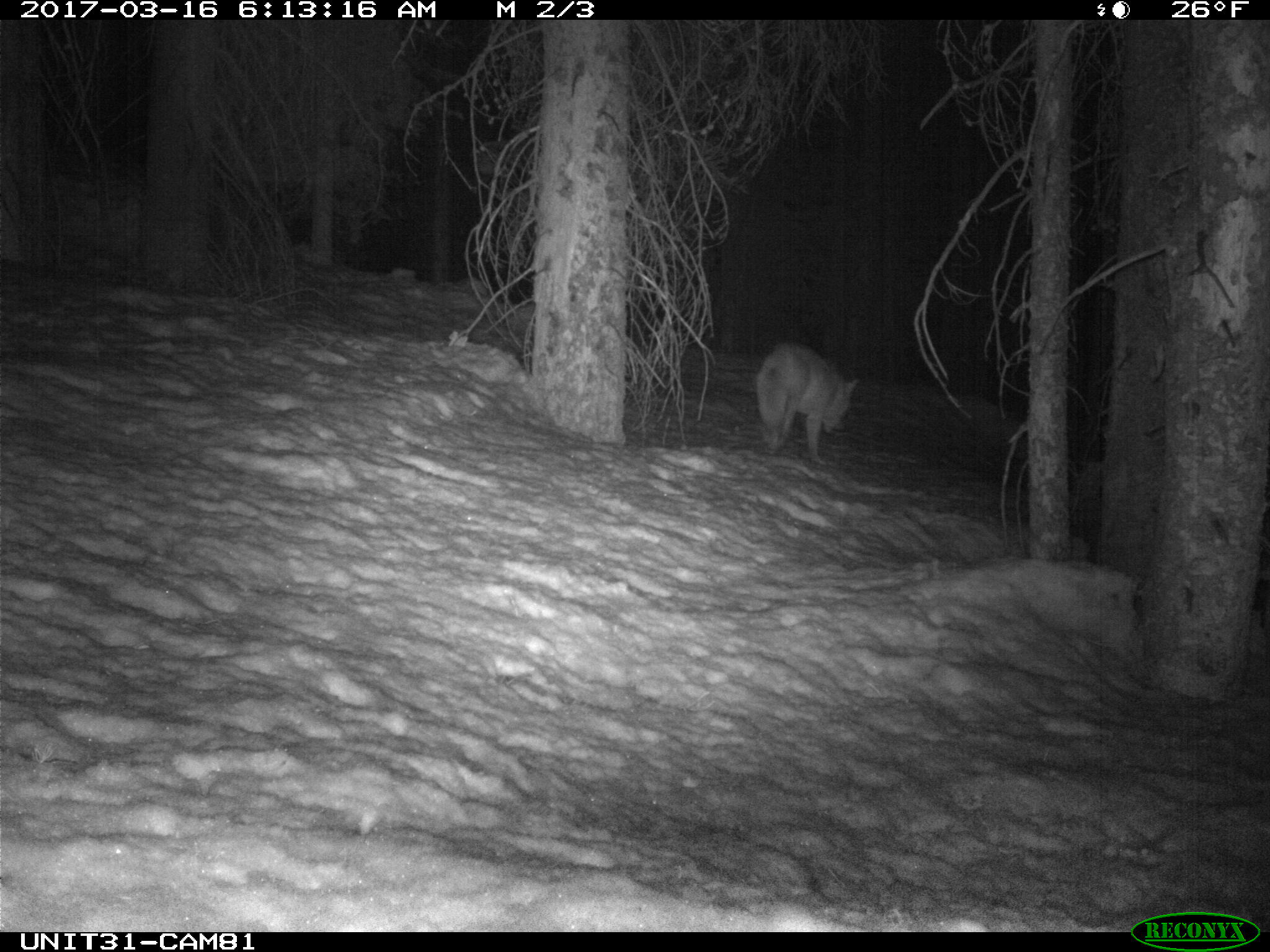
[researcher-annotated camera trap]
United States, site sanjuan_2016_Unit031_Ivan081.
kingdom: Animalia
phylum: Chordata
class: Mammalia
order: Carnivora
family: Canidae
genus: Canis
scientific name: Canis latrans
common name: coyote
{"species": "Canis latrans (coyote)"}